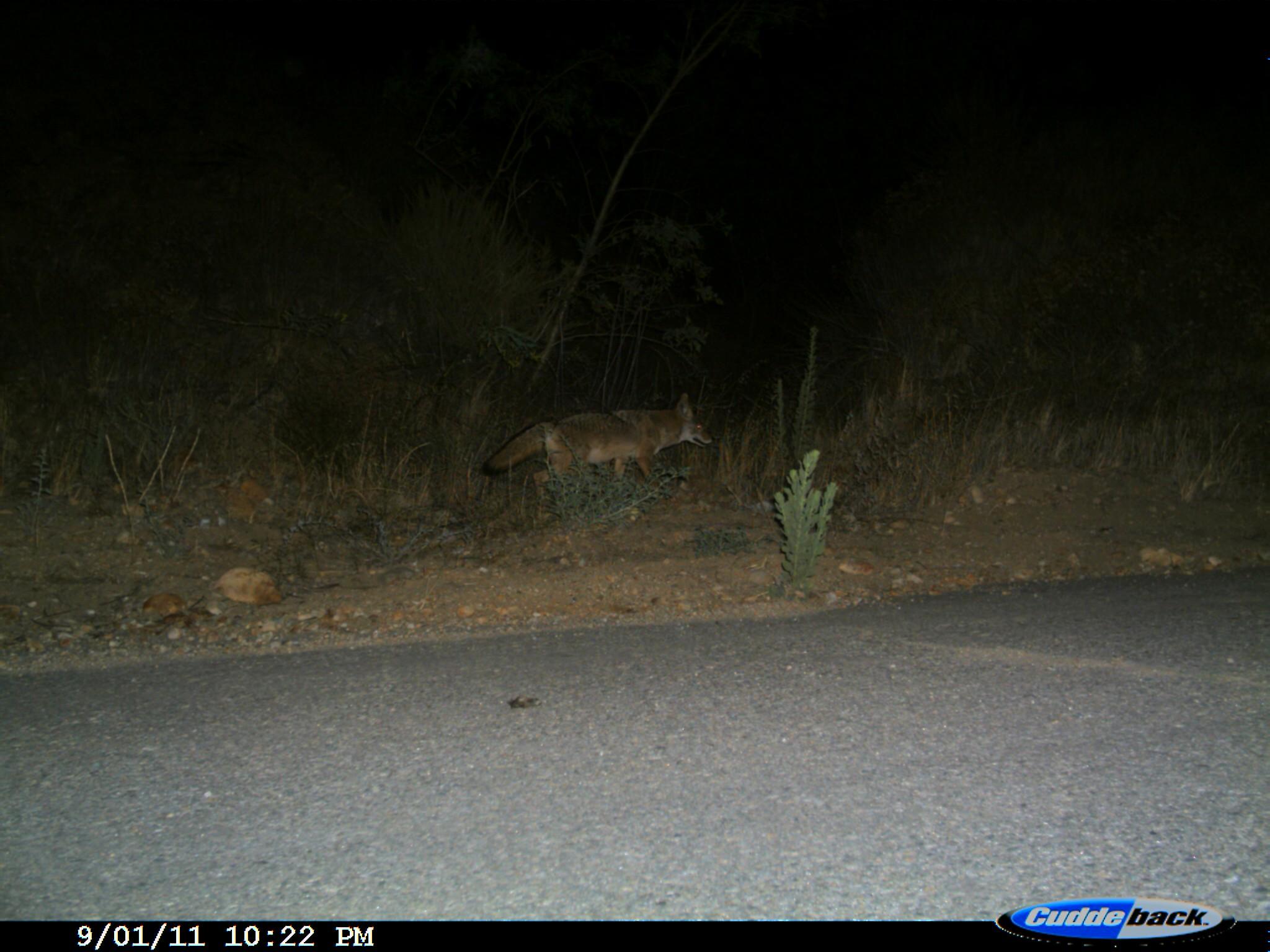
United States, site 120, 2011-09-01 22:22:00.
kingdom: Animalia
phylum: Chordata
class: Mammalia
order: Carnivora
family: Canidae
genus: Canis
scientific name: Canis latrans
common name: coyote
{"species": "coyote (Canis latrans)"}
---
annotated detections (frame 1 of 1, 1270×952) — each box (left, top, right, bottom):
coyote: (471, 386, 730, 525)